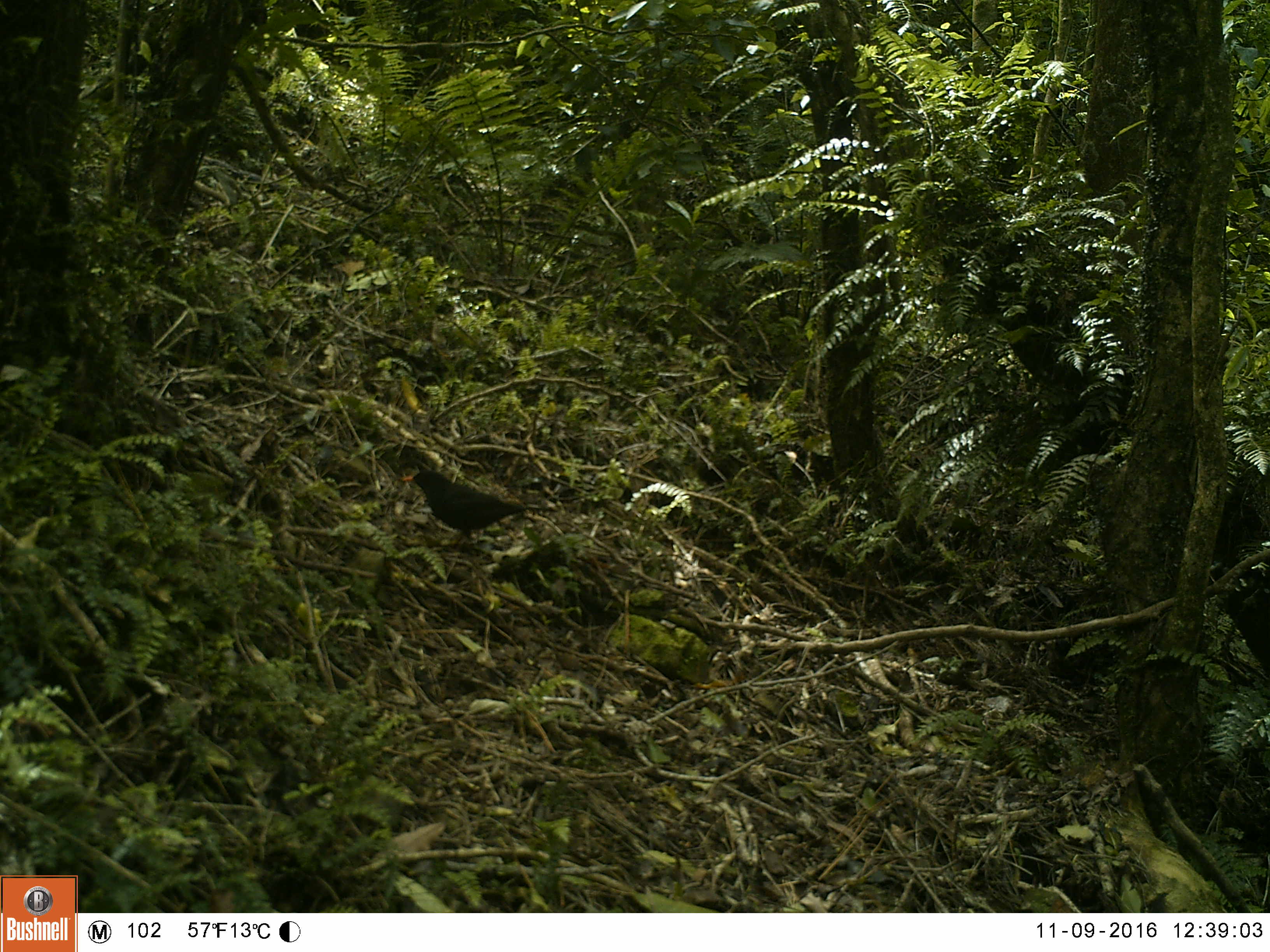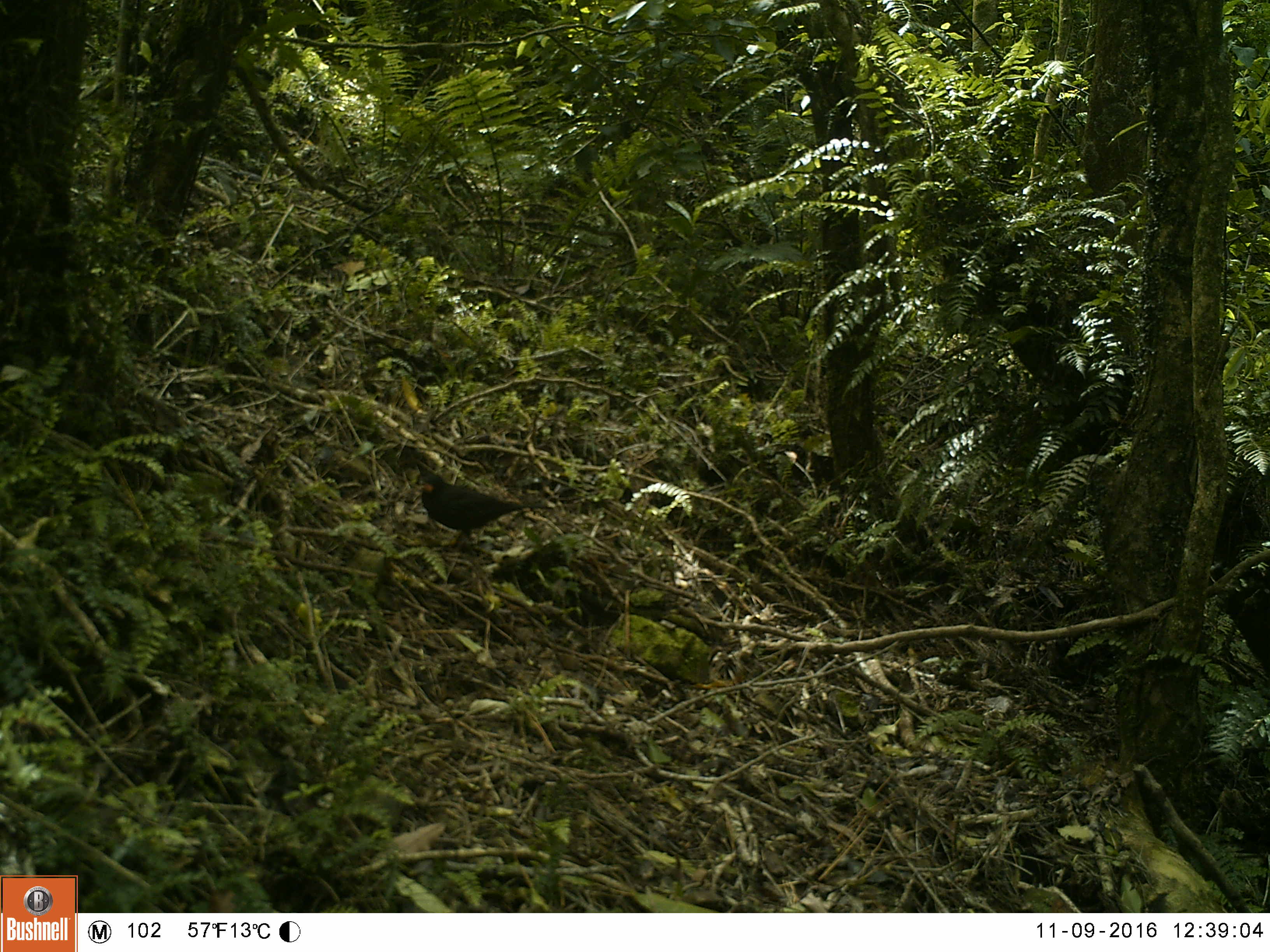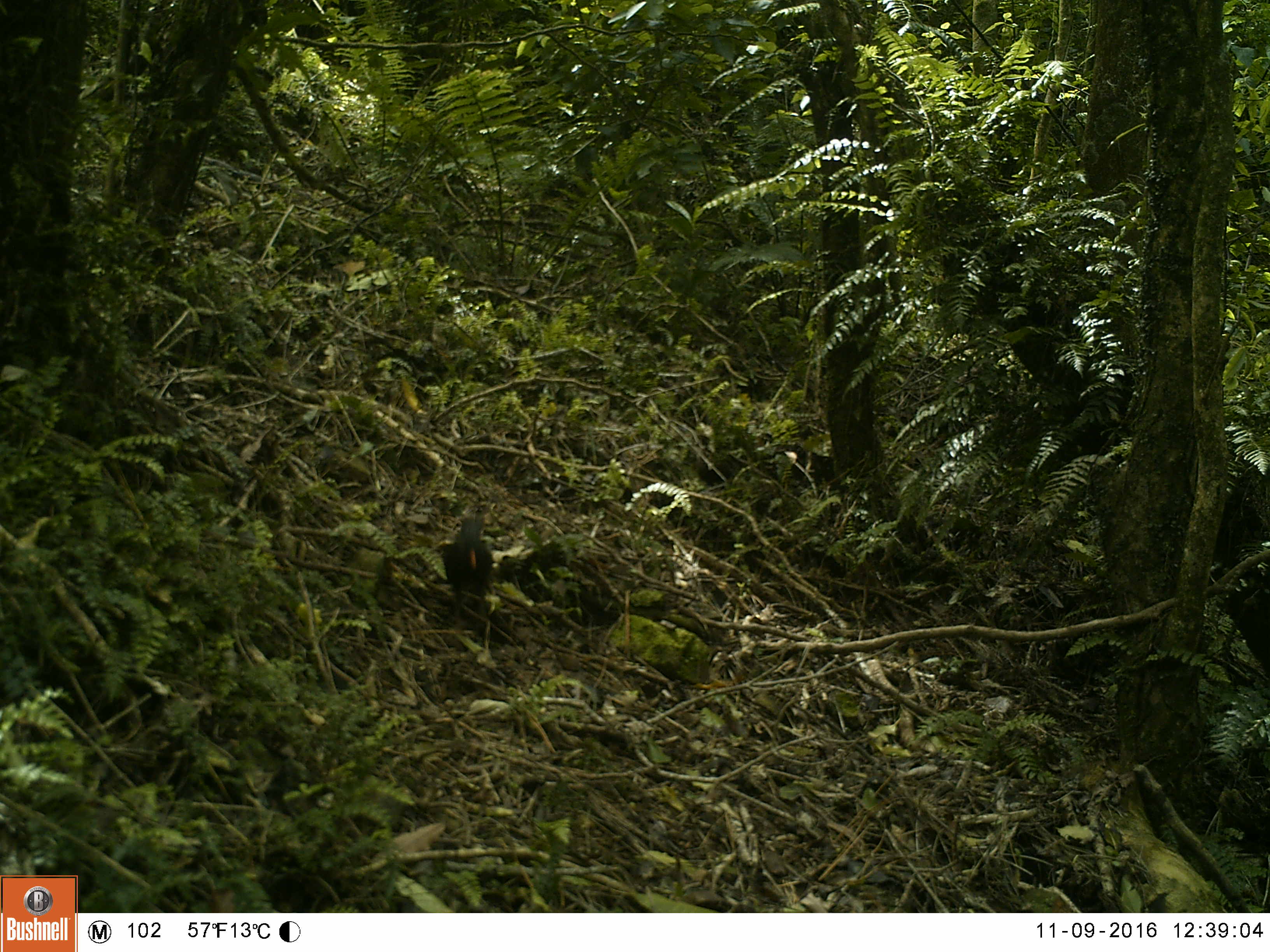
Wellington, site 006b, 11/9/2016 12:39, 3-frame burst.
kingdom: Animalia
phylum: Chordata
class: Aves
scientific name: Aves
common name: bird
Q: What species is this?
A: Bird (Aves).